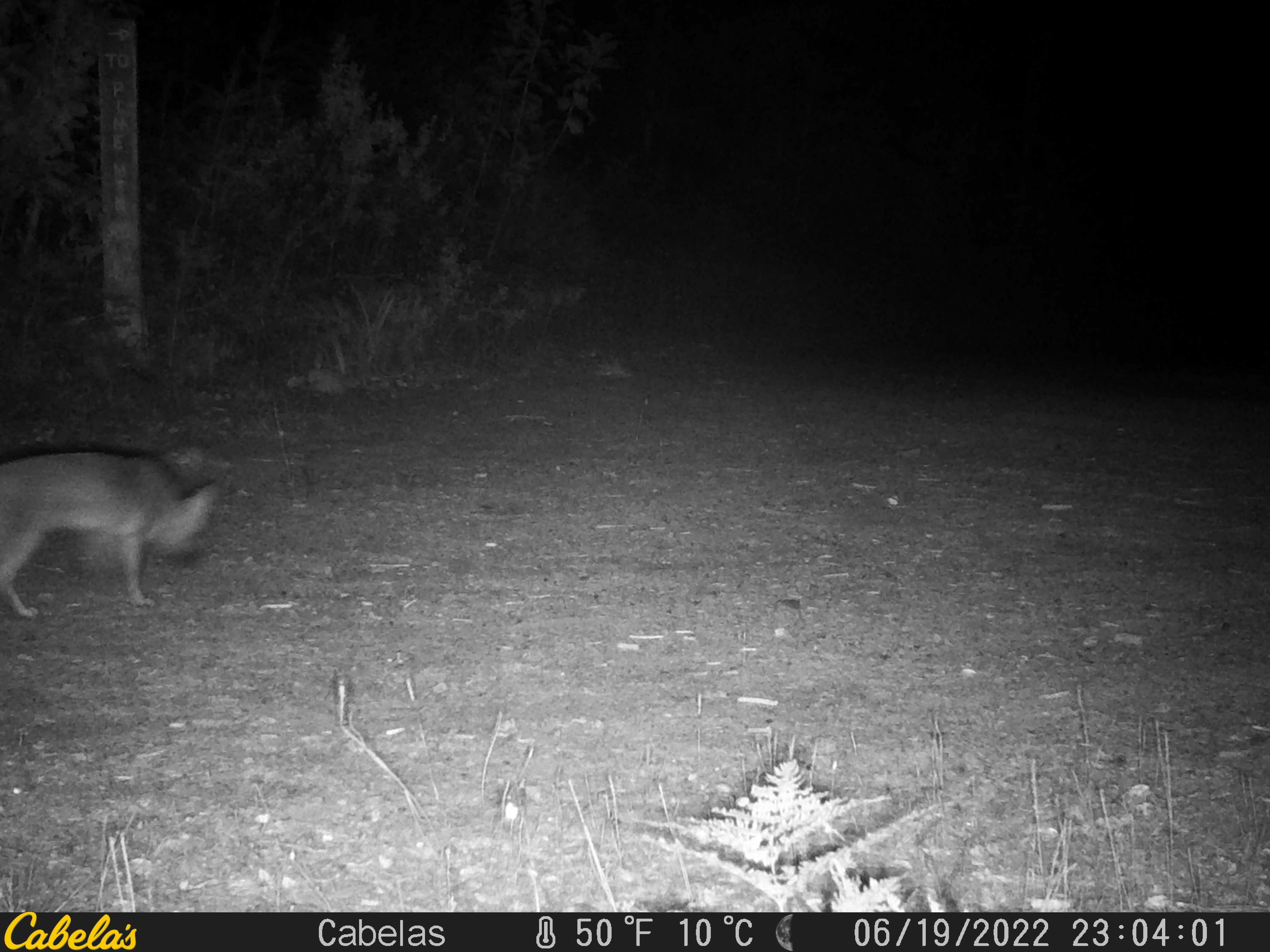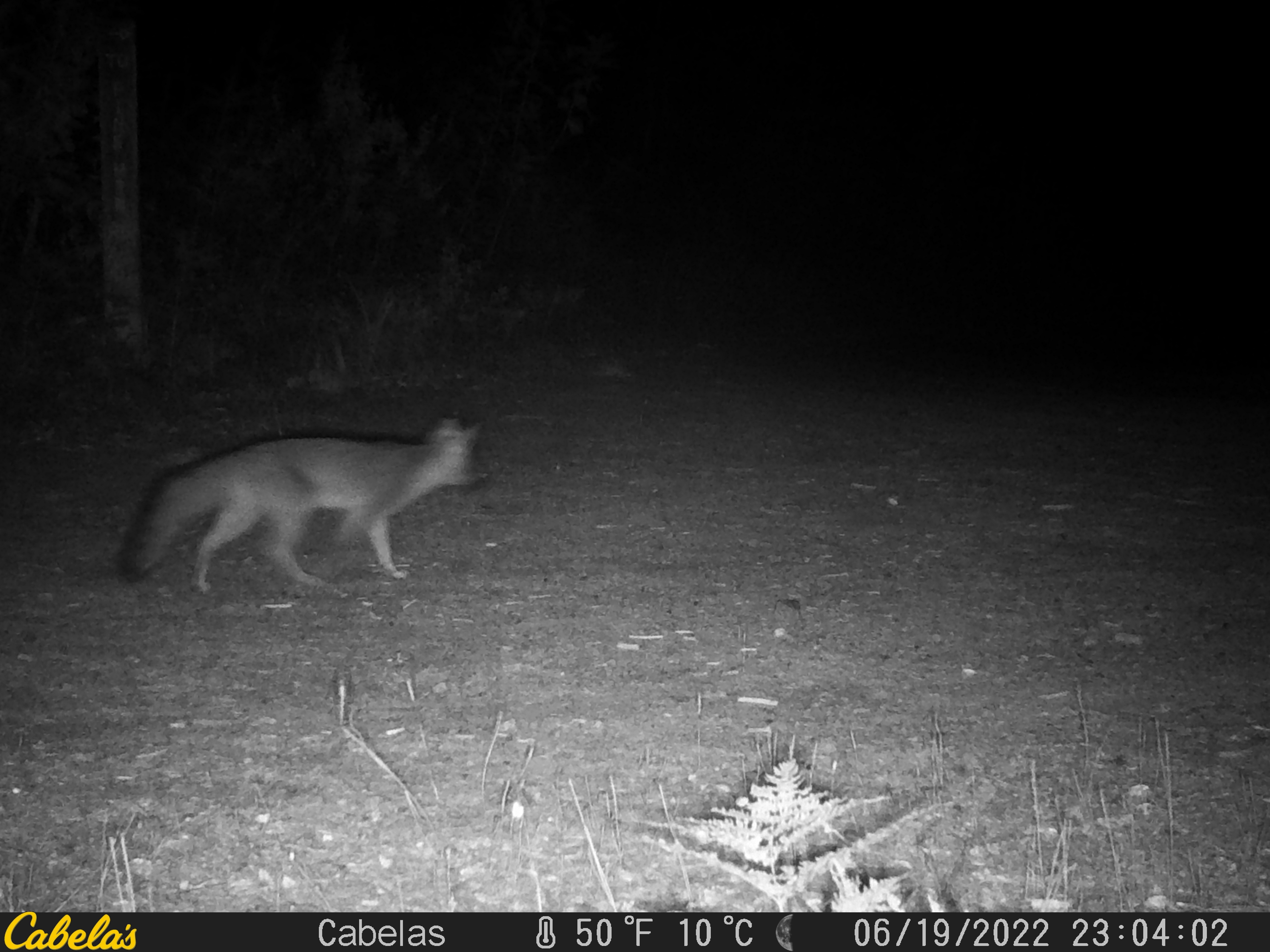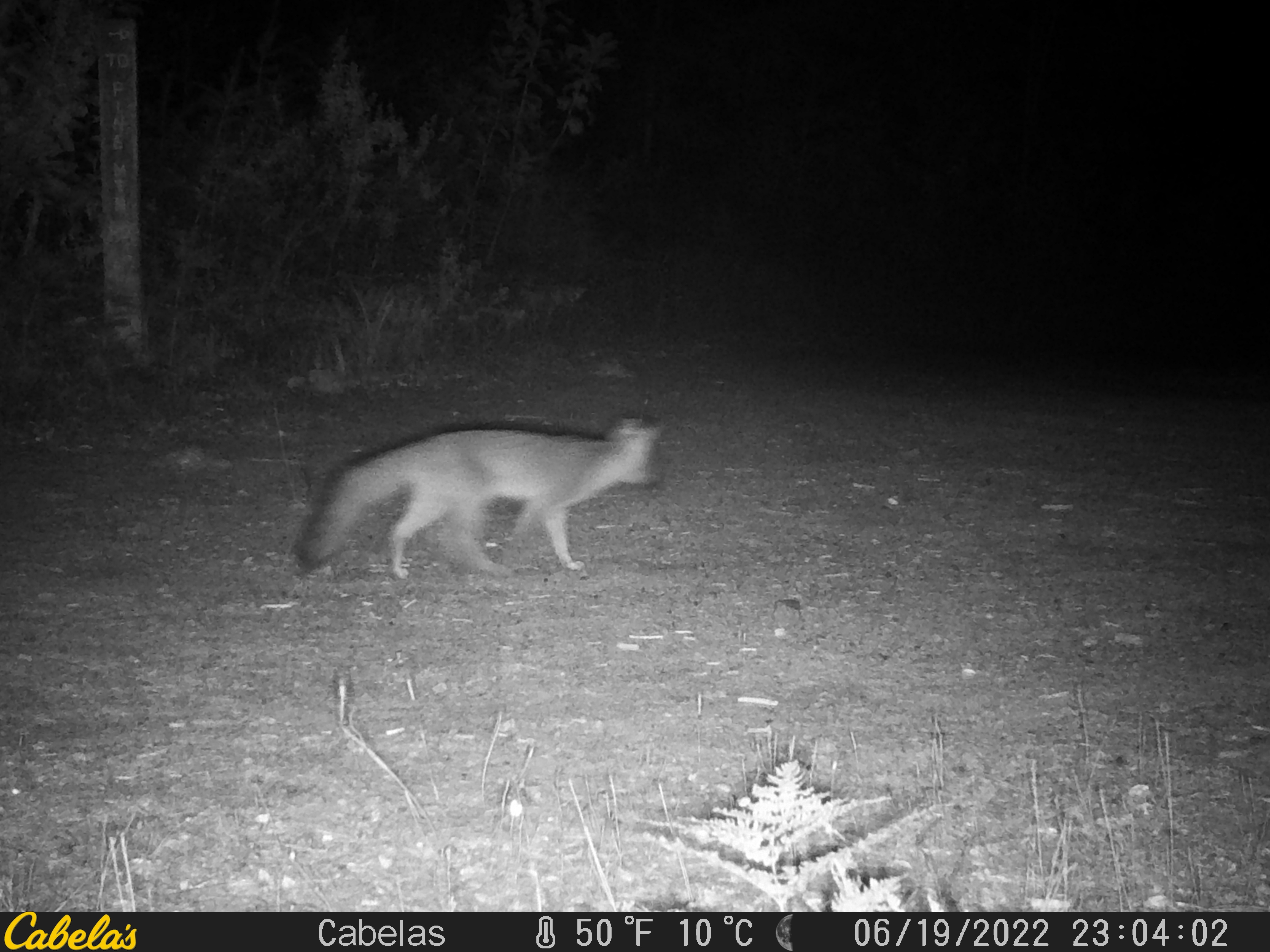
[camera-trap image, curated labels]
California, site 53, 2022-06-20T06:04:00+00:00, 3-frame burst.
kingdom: Animalia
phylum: Chordata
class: Mammalia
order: Carnivora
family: Canidae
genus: Urocyon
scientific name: Urocyon cinereoargenteus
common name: gray fox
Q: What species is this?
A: Gray fox (Urocyon cinereoargenteus).